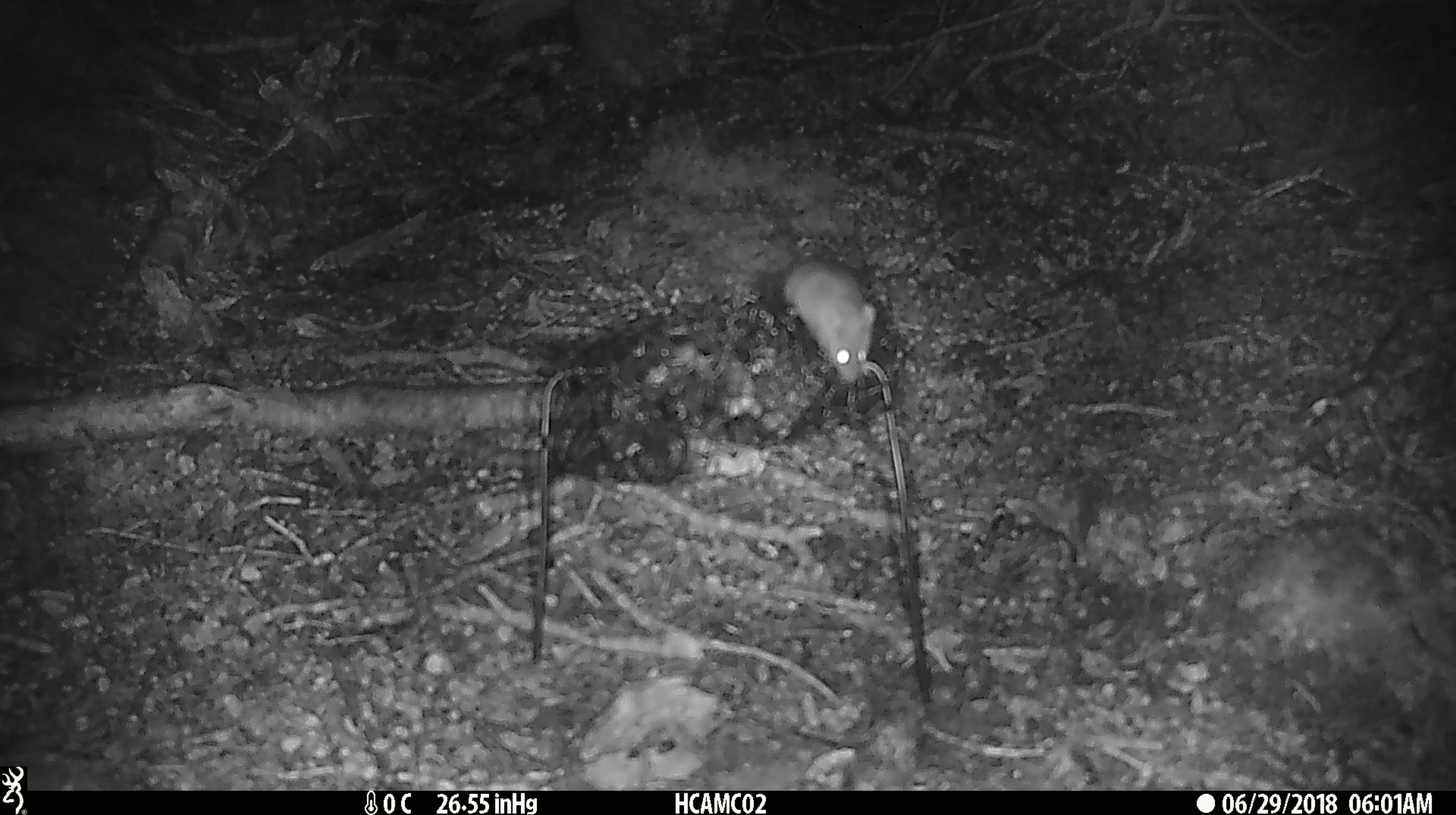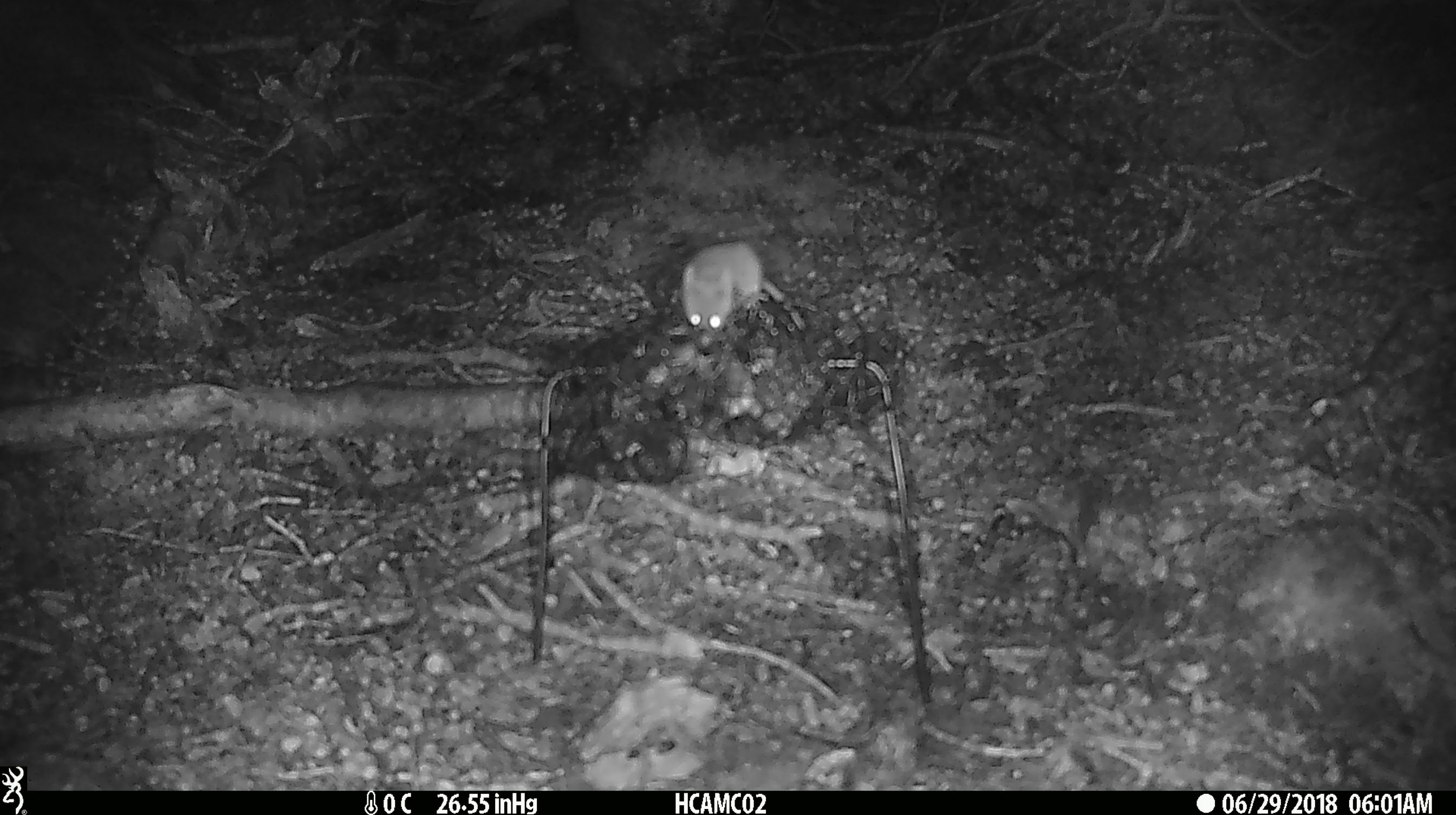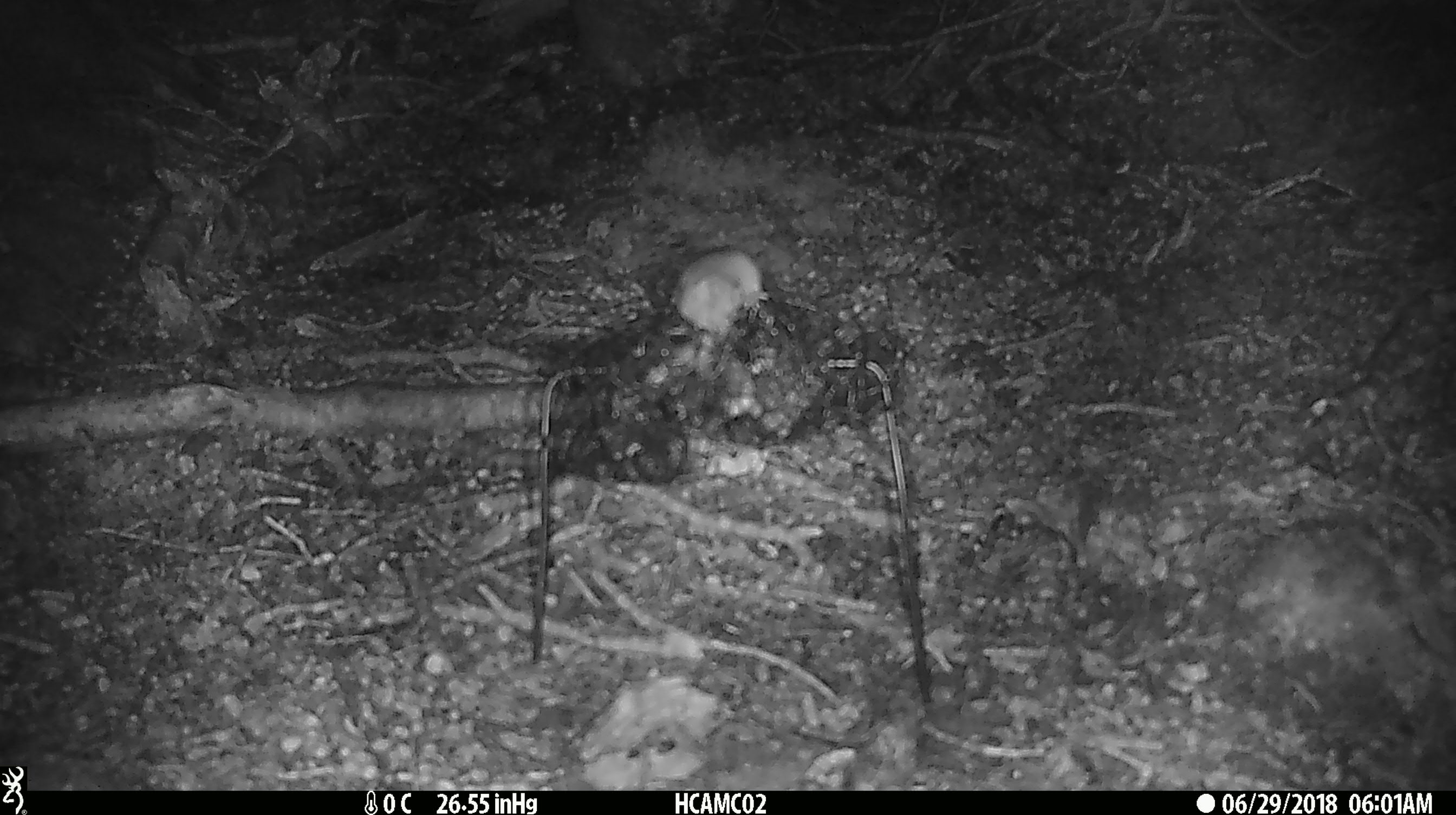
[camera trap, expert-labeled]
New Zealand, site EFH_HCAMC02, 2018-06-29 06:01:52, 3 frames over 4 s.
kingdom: Animalia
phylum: Chordata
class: Mammalia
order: Rodentia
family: Muridae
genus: Mus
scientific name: Mus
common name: mouse